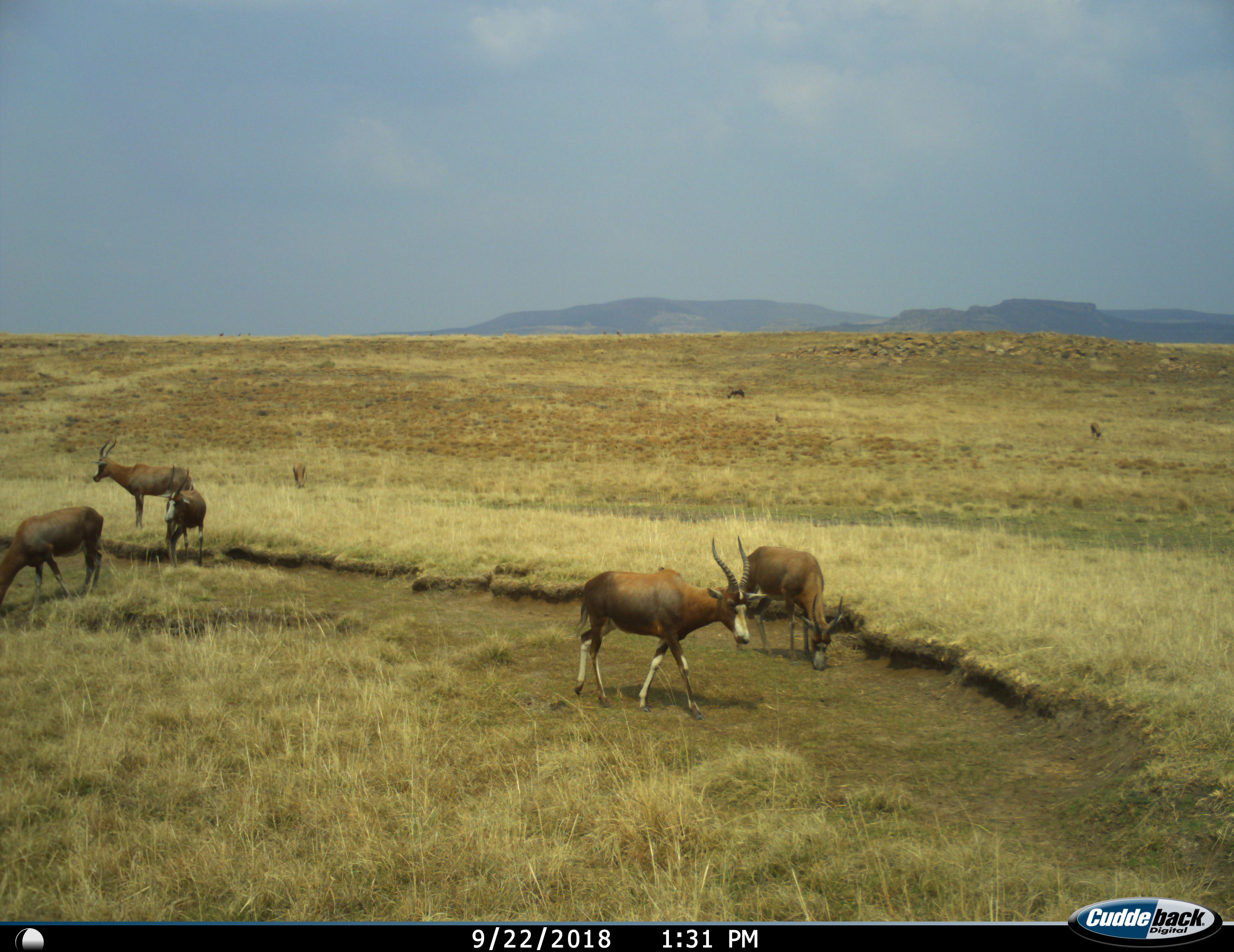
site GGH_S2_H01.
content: unidentified animal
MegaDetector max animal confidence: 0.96